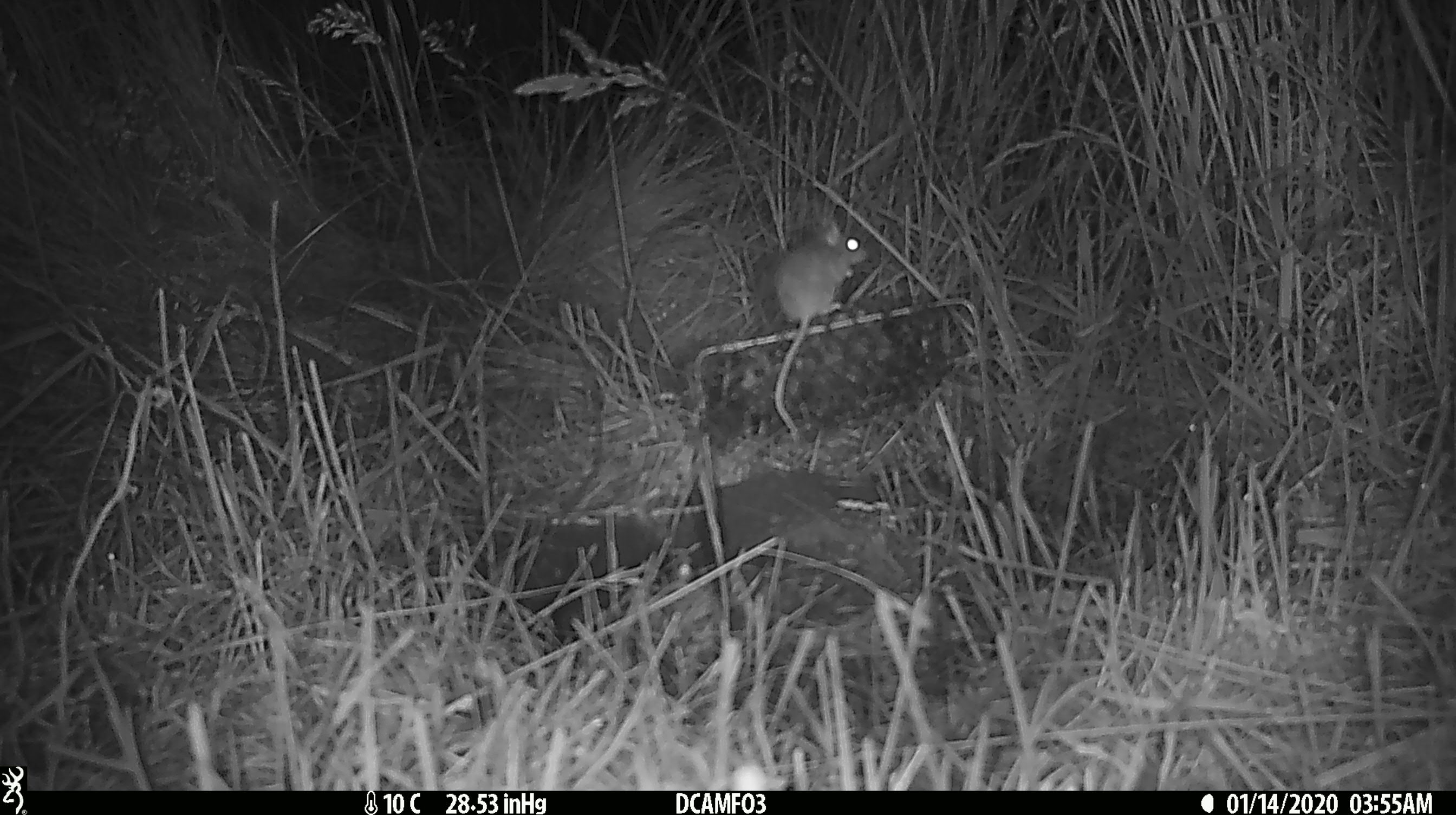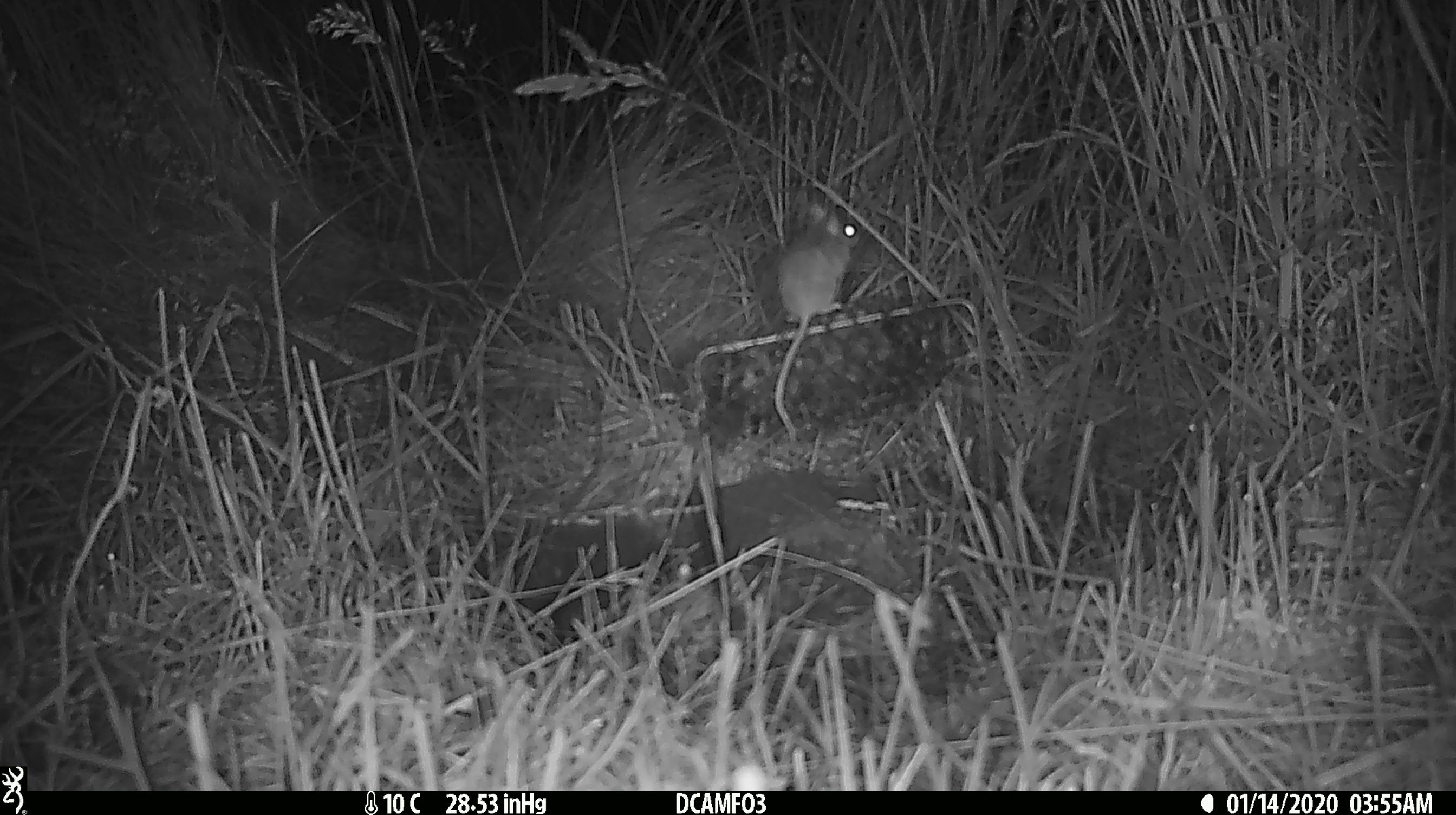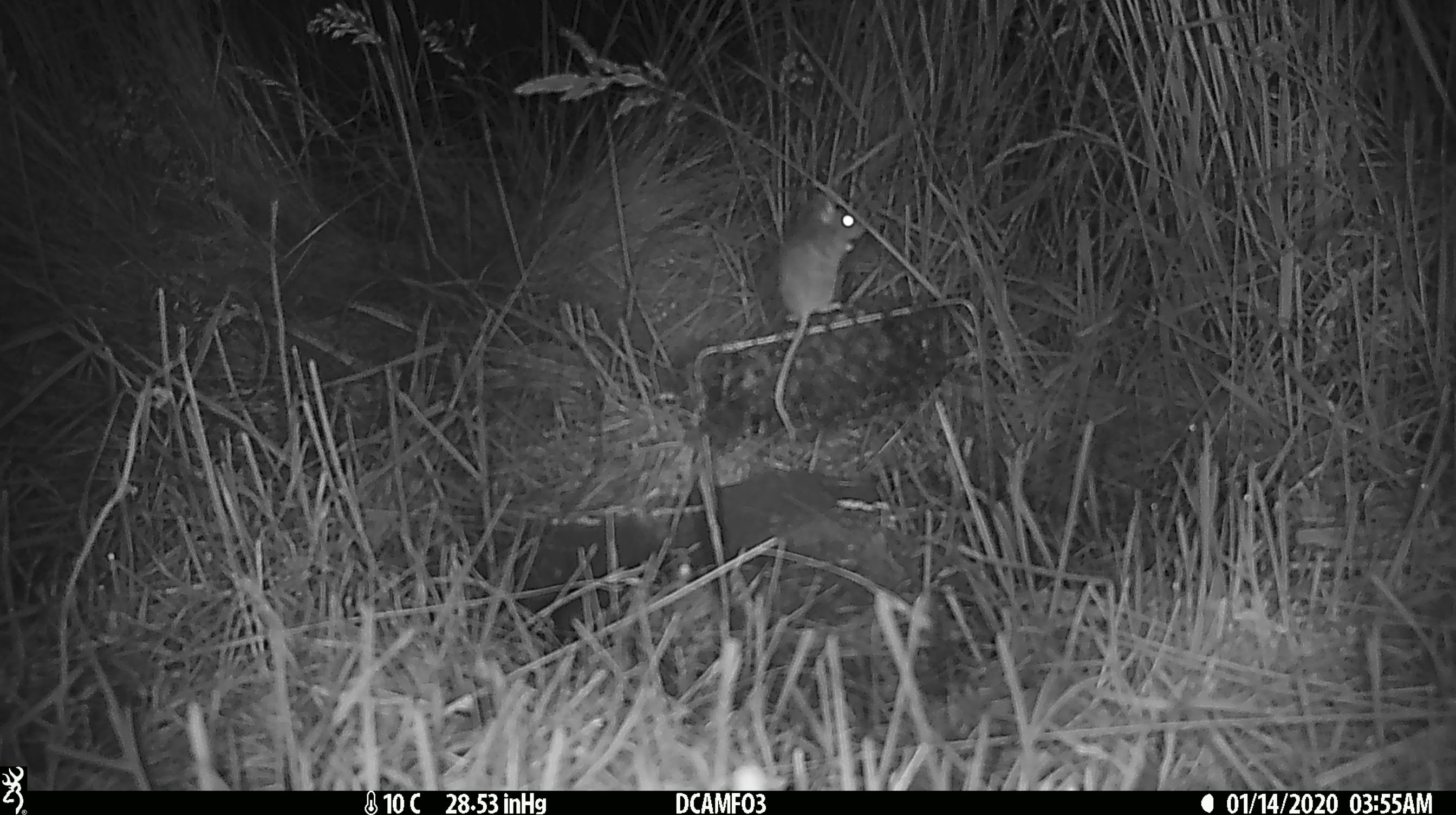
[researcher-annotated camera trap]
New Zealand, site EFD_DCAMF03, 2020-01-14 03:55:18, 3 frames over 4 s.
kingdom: Animalia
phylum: Chordata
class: Mammalia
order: Rodentia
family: Muridae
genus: Mus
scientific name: Mus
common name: mouse